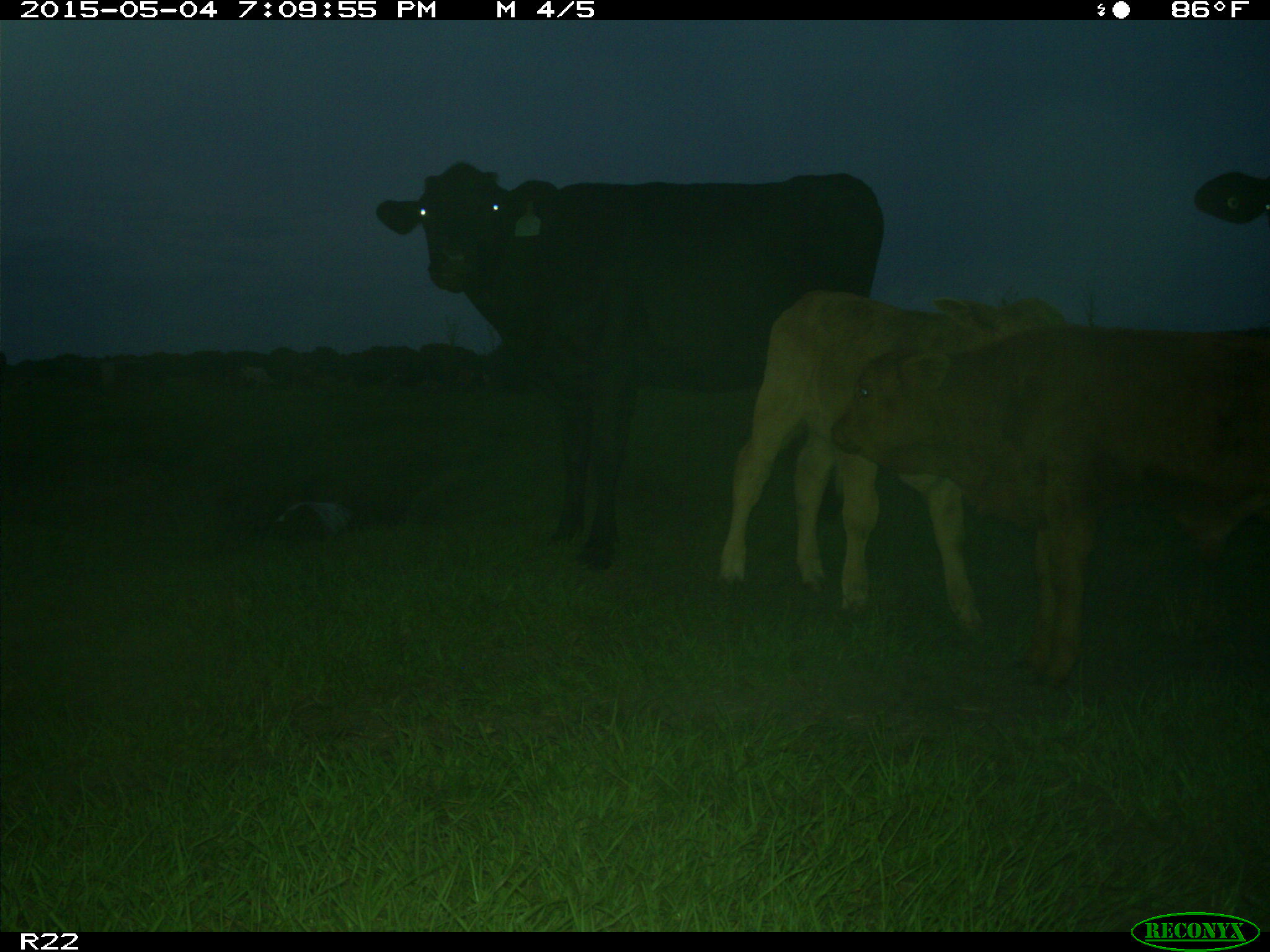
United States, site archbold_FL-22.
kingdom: Animalia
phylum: Chordata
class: Mammalia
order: Artiodactyla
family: Bovidae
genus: Bos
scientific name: Bos taurus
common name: domestic cow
Bos taurus (domestic cow).